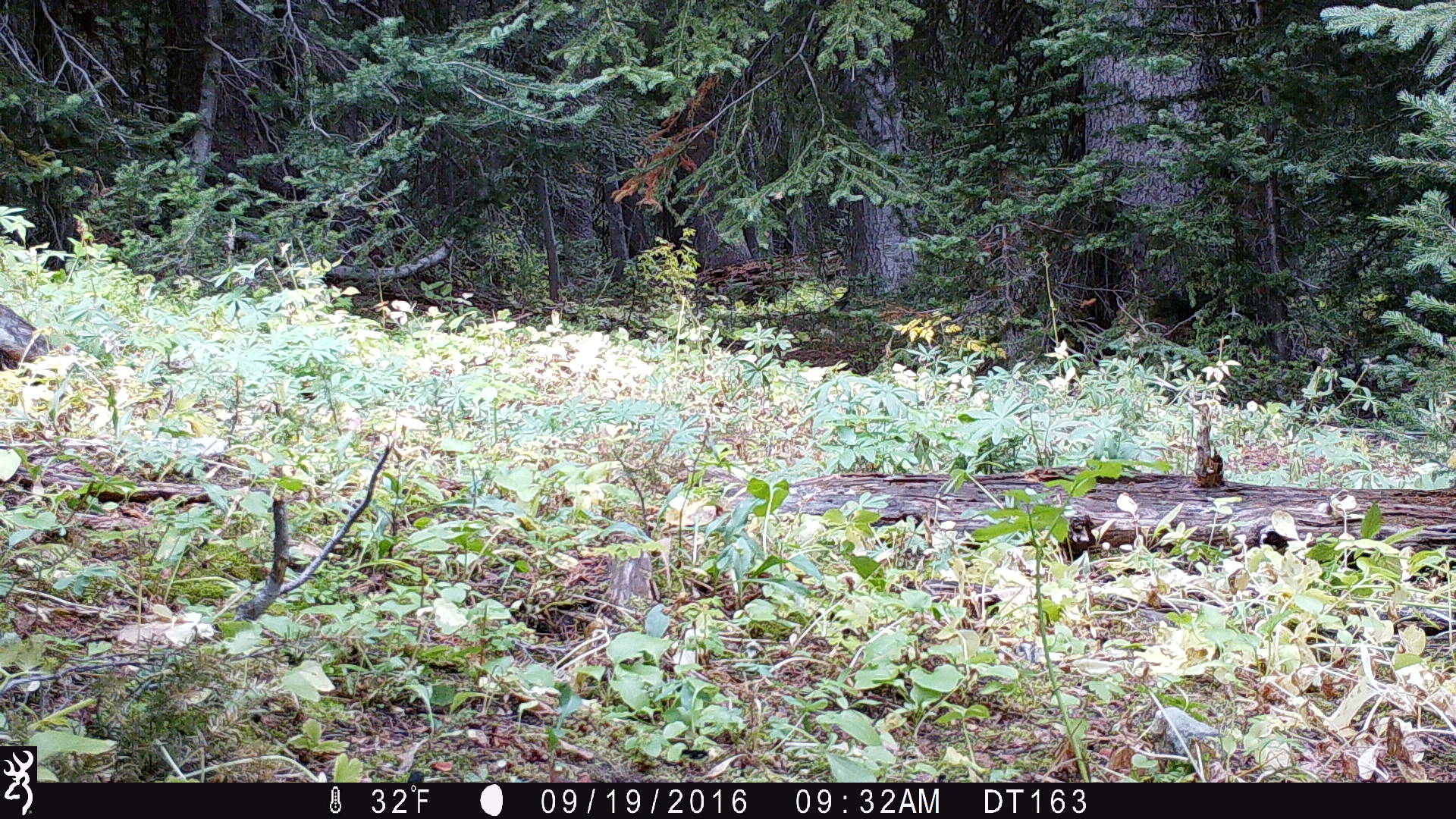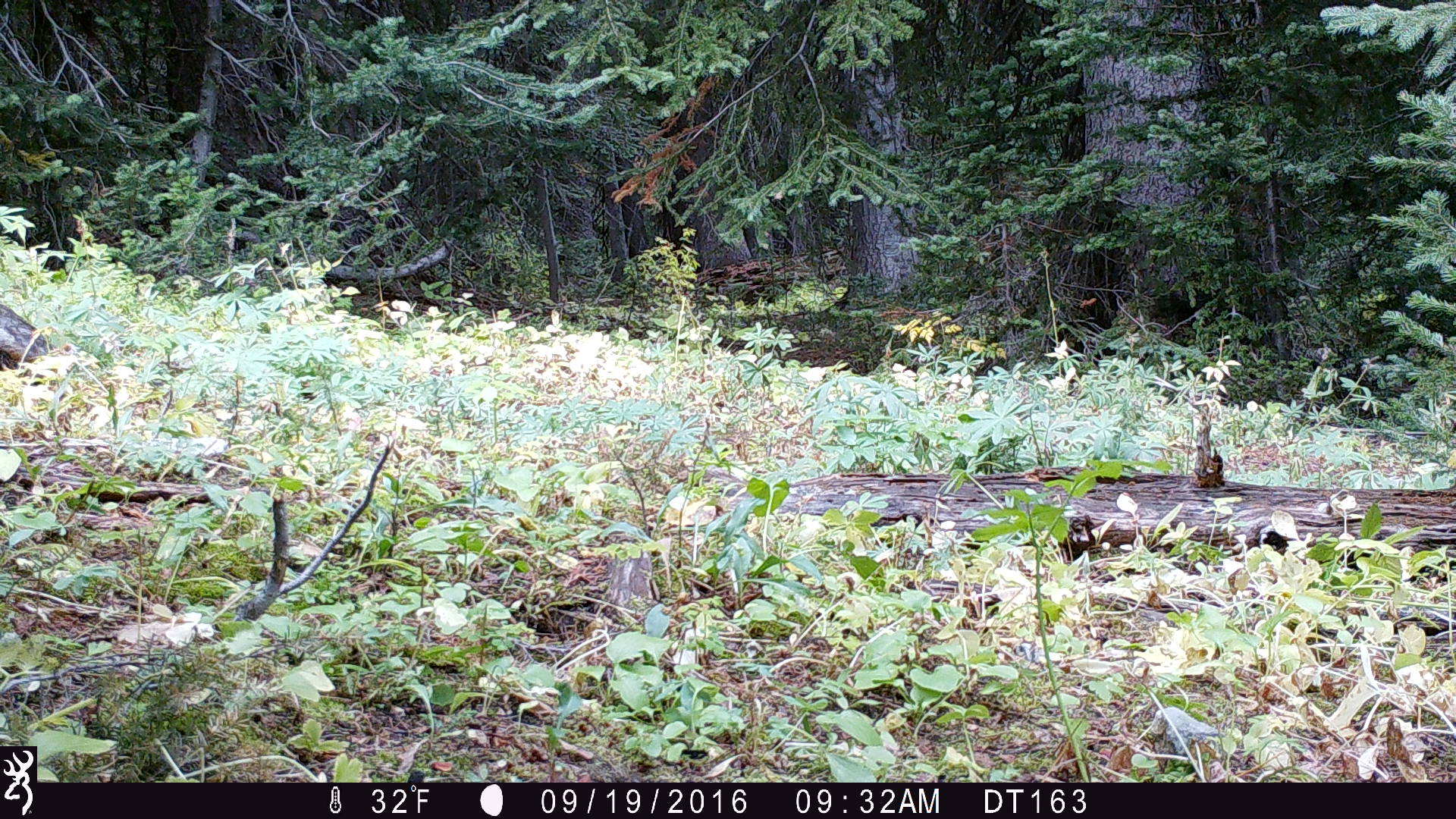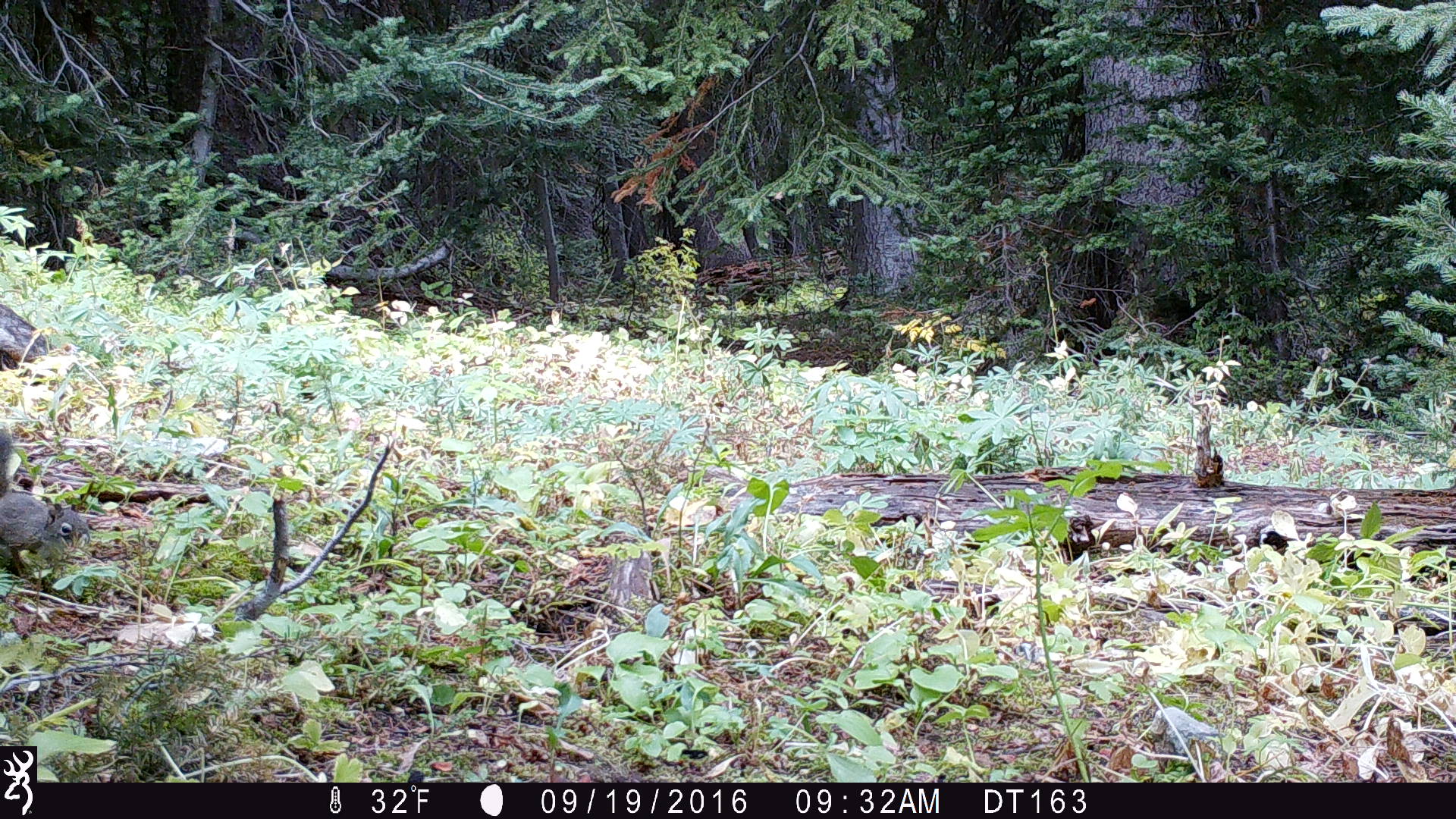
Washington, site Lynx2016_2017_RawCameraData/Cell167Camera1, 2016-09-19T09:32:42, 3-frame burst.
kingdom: Animalia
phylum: Chordata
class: Mammalia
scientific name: Mammalia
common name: small mammal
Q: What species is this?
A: Small mammal (Mammalia).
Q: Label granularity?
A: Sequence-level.